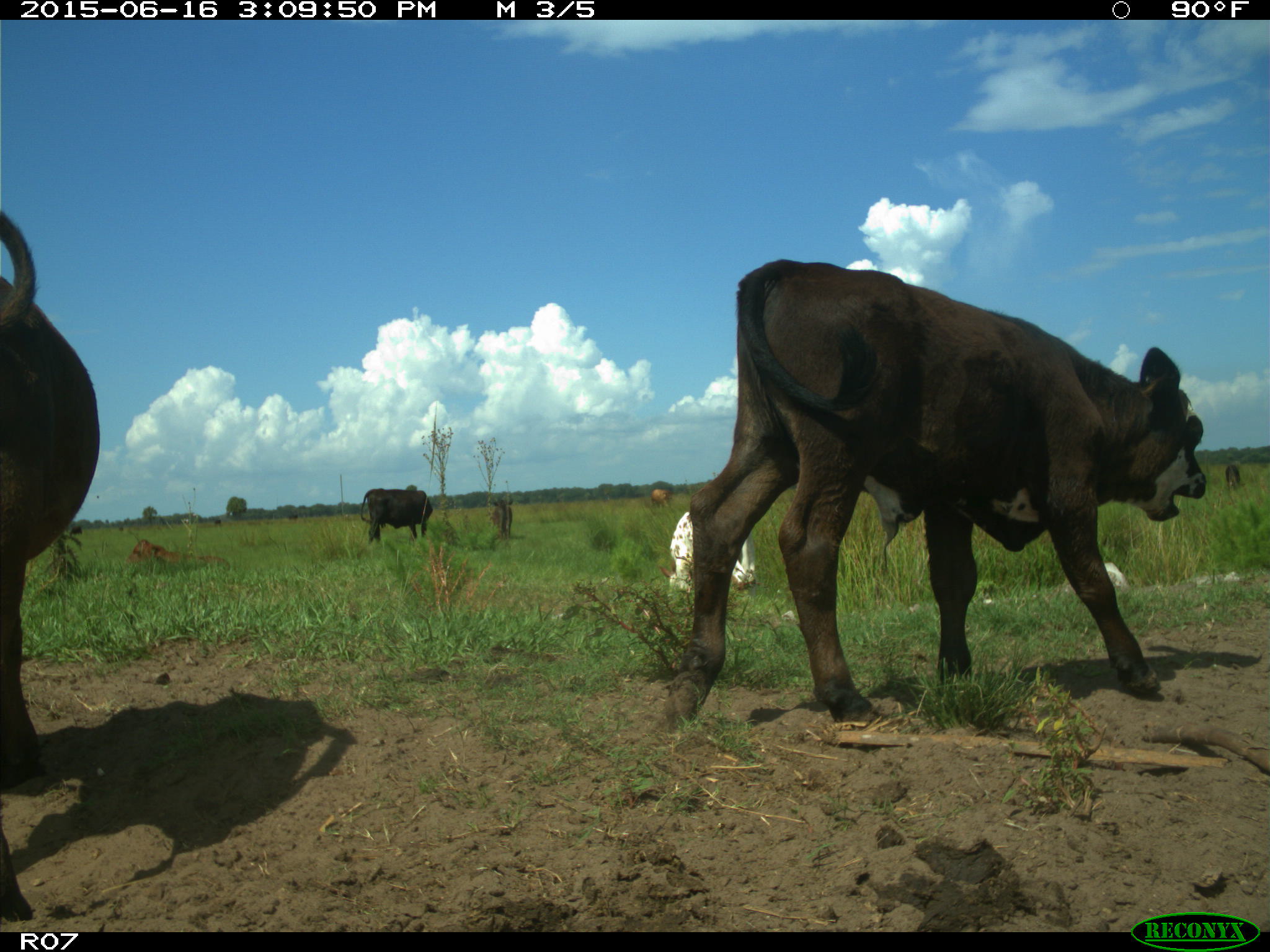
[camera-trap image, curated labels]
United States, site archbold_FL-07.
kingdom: Animalia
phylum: Chordata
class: Mammalia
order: Artiodactyla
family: Bovidae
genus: Bos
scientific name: Bos taurus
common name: domestic cow